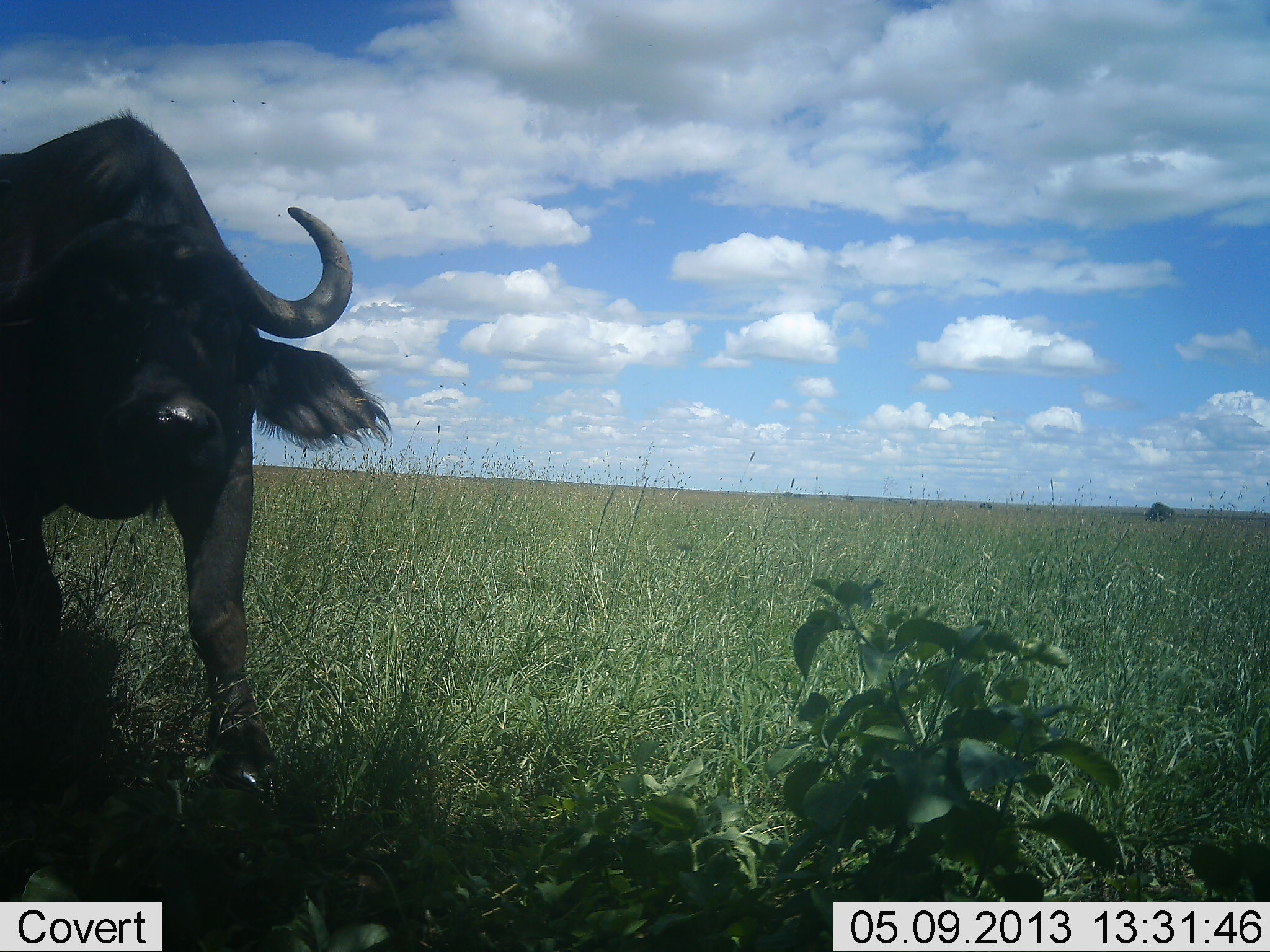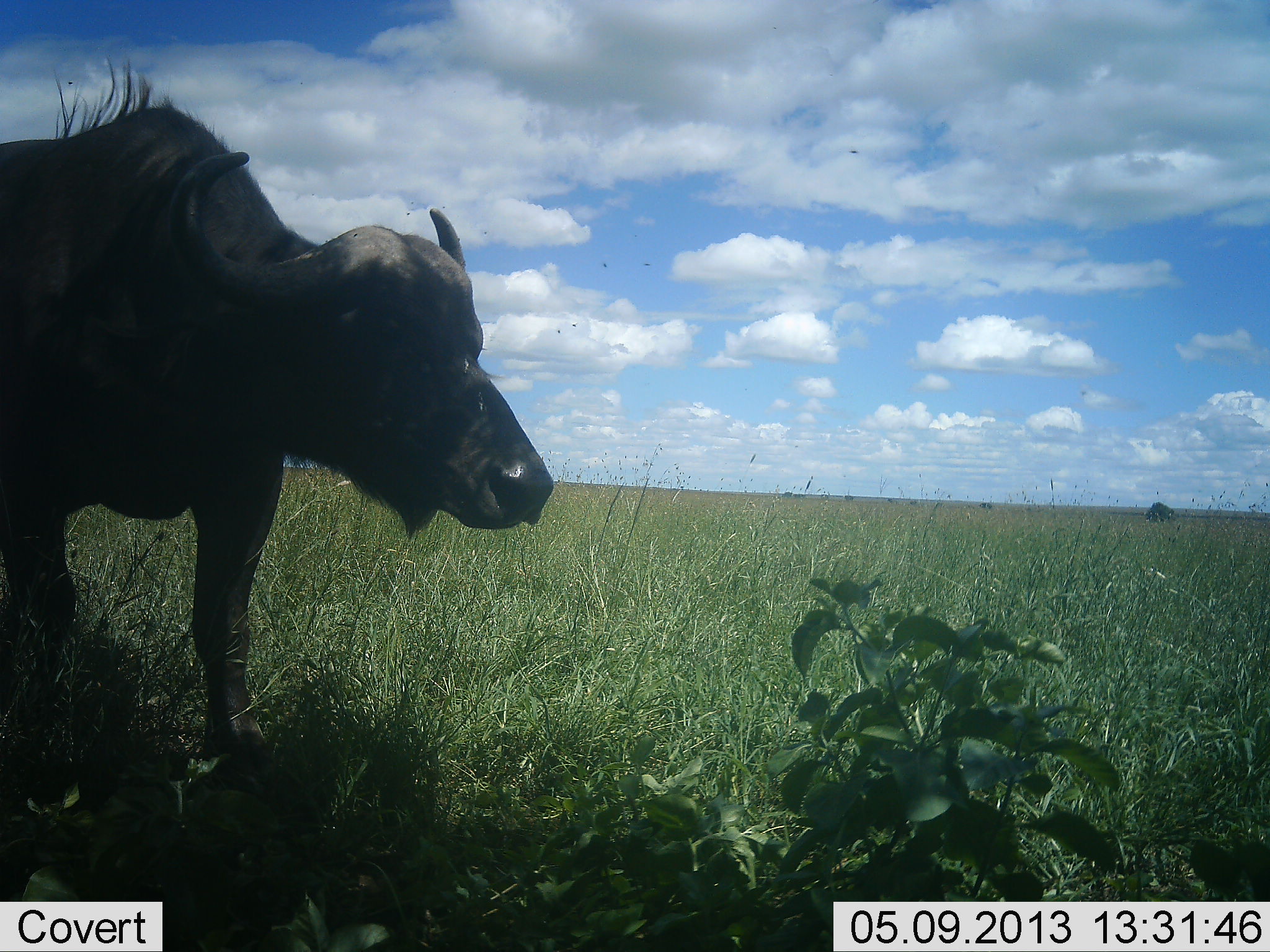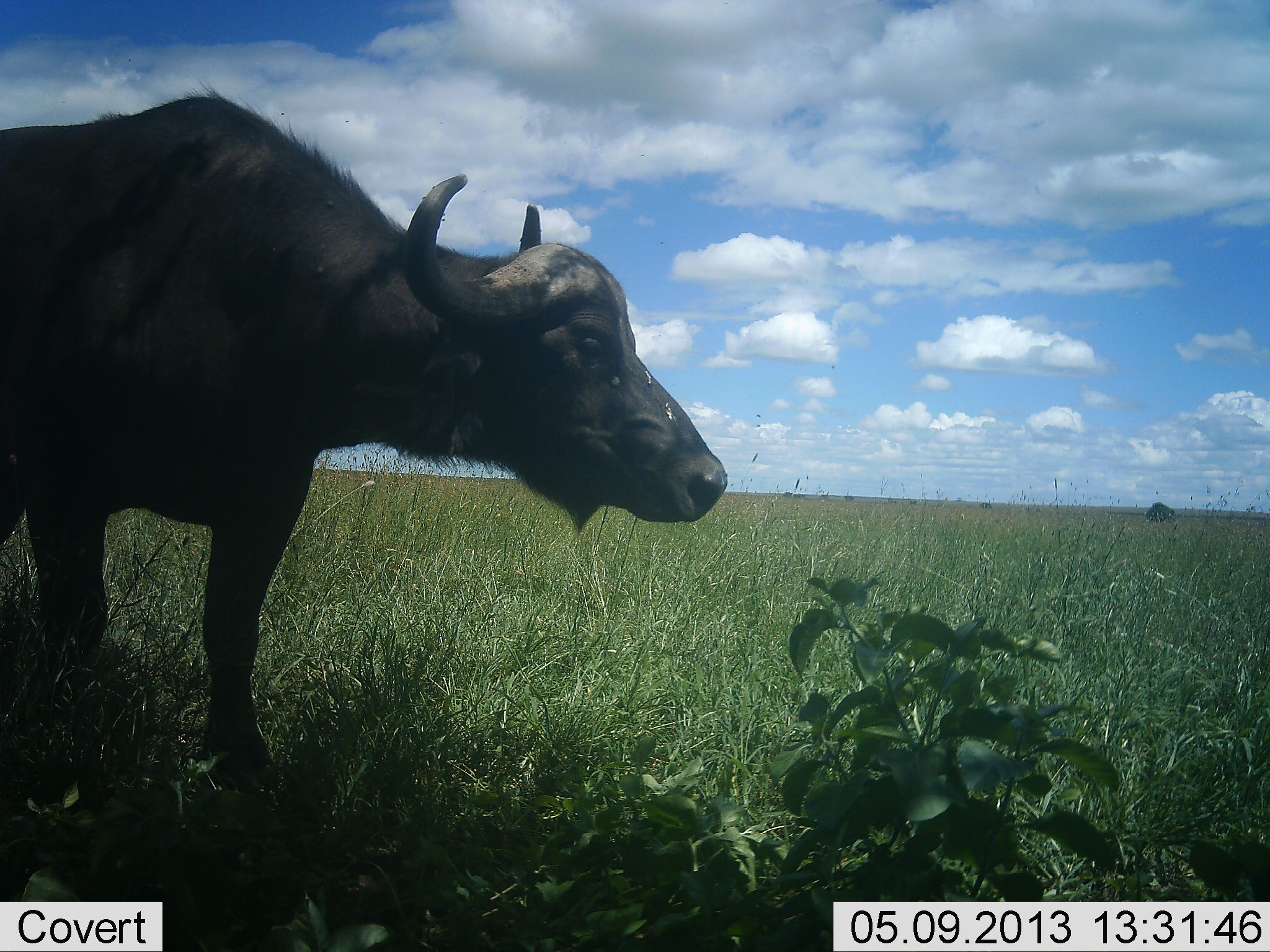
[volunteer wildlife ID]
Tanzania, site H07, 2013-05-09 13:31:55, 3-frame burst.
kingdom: Animalia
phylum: Chordata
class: Mammalia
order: Artiodactyla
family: Bovidae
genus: Syncerus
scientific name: Syncerus caffer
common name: cape buffalo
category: buffalo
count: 1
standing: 47%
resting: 0%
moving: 53%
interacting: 0%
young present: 0%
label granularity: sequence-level